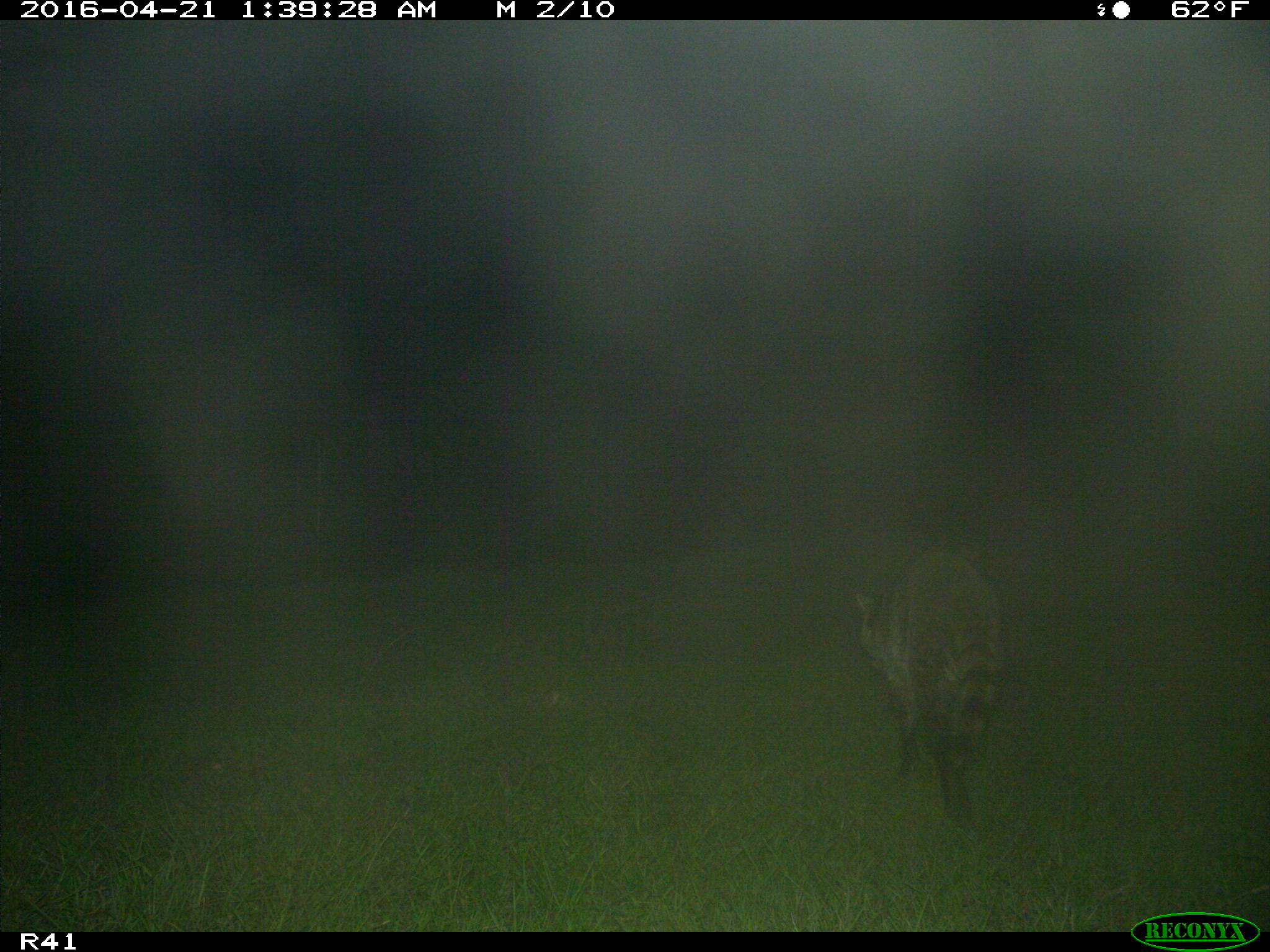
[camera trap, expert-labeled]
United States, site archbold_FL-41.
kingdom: Animalia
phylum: Chordata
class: Mammalia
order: Carnivora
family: Procyonidae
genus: Procyon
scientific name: Procyon lotor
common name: common raccoon